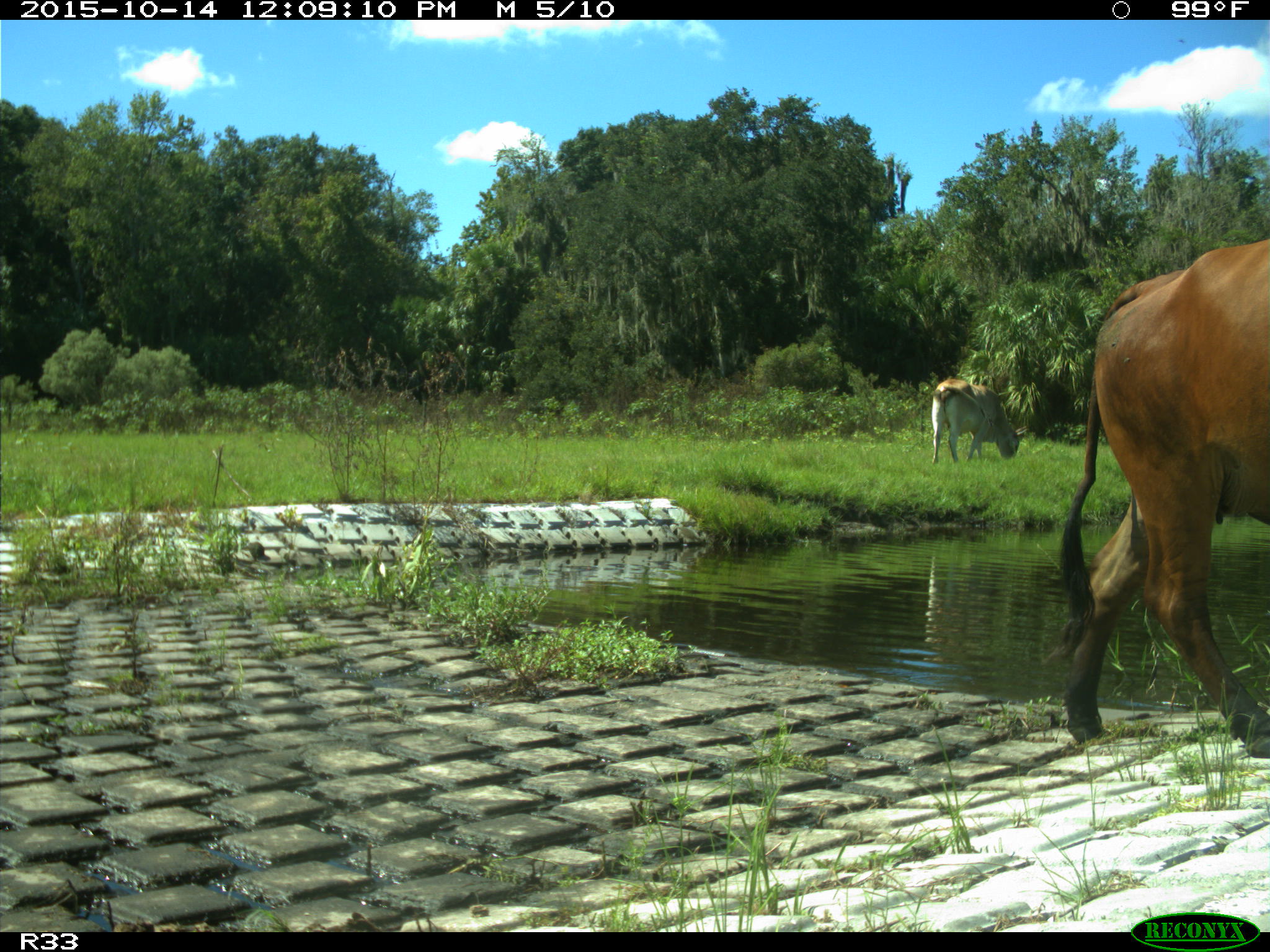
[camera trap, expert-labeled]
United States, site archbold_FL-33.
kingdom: Animalia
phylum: Chordata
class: Mammalia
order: Artiodactyla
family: Bovidae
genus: Bos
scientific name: Bos taurus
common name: domestic cow